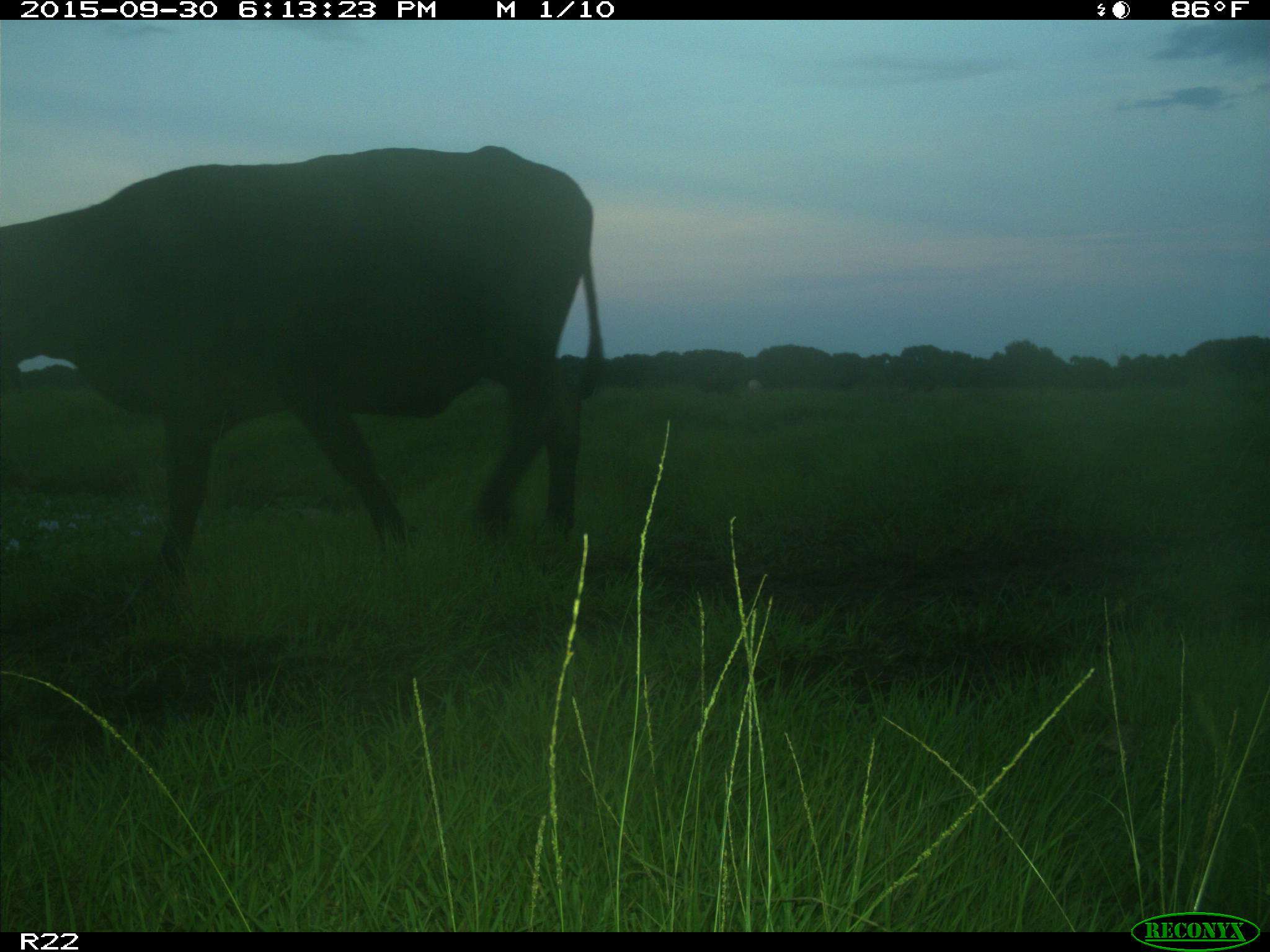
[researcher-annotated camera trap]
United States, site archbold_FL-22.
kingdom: Animalia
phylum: Chordata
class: Mammalia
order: Artiodactyla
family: Bovidae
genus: Bos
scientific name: Bos taurus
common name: domestic cow